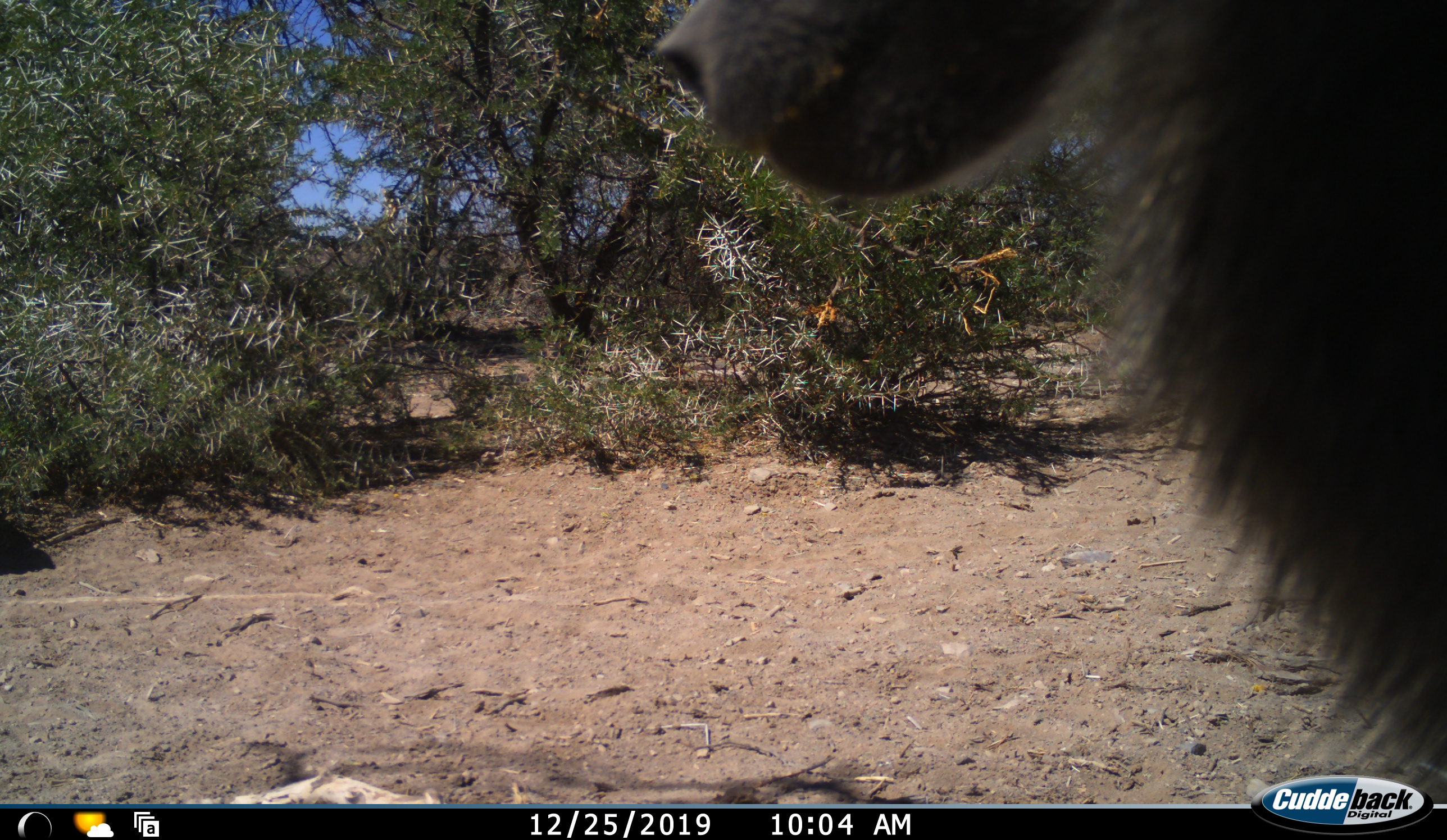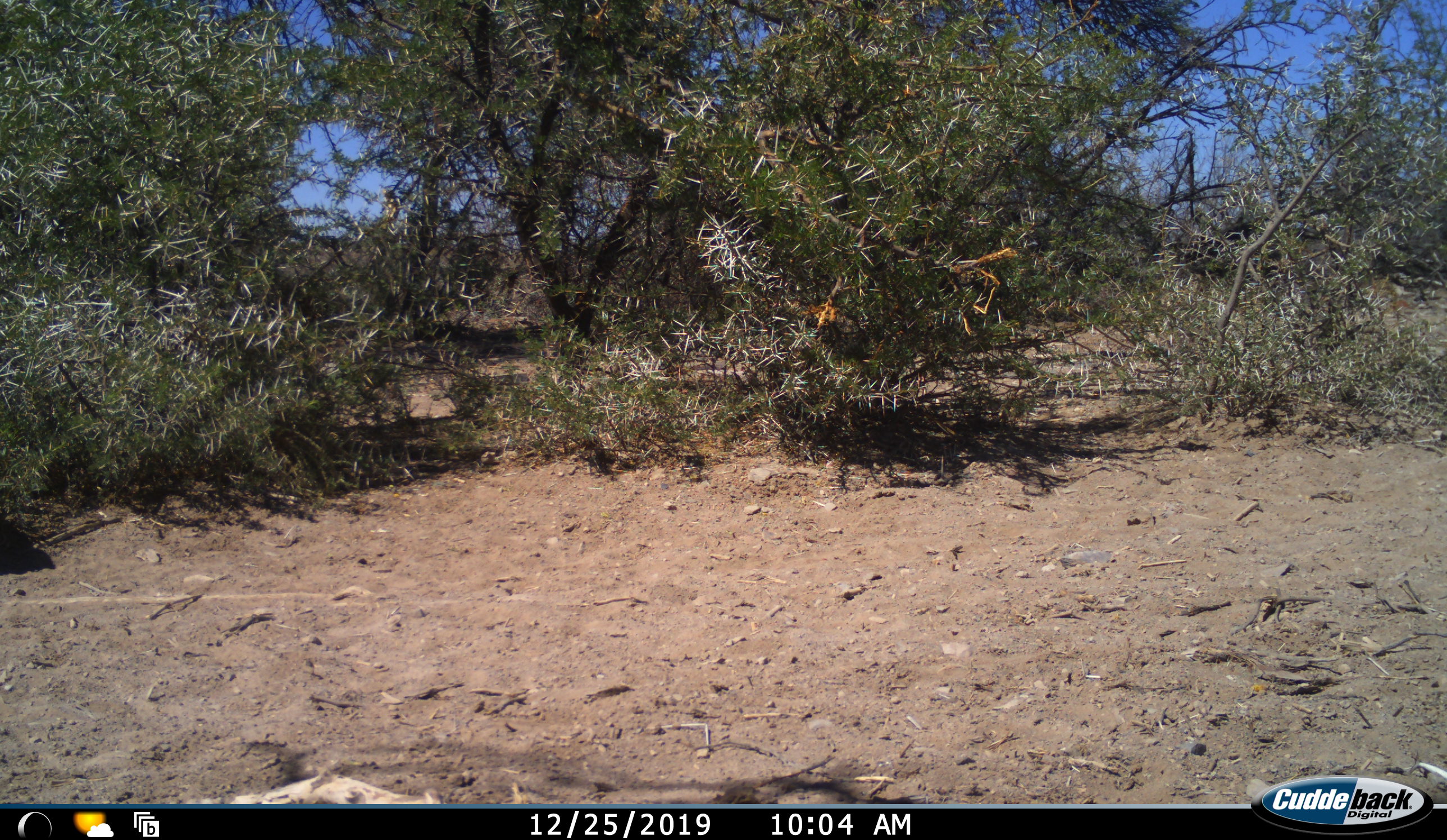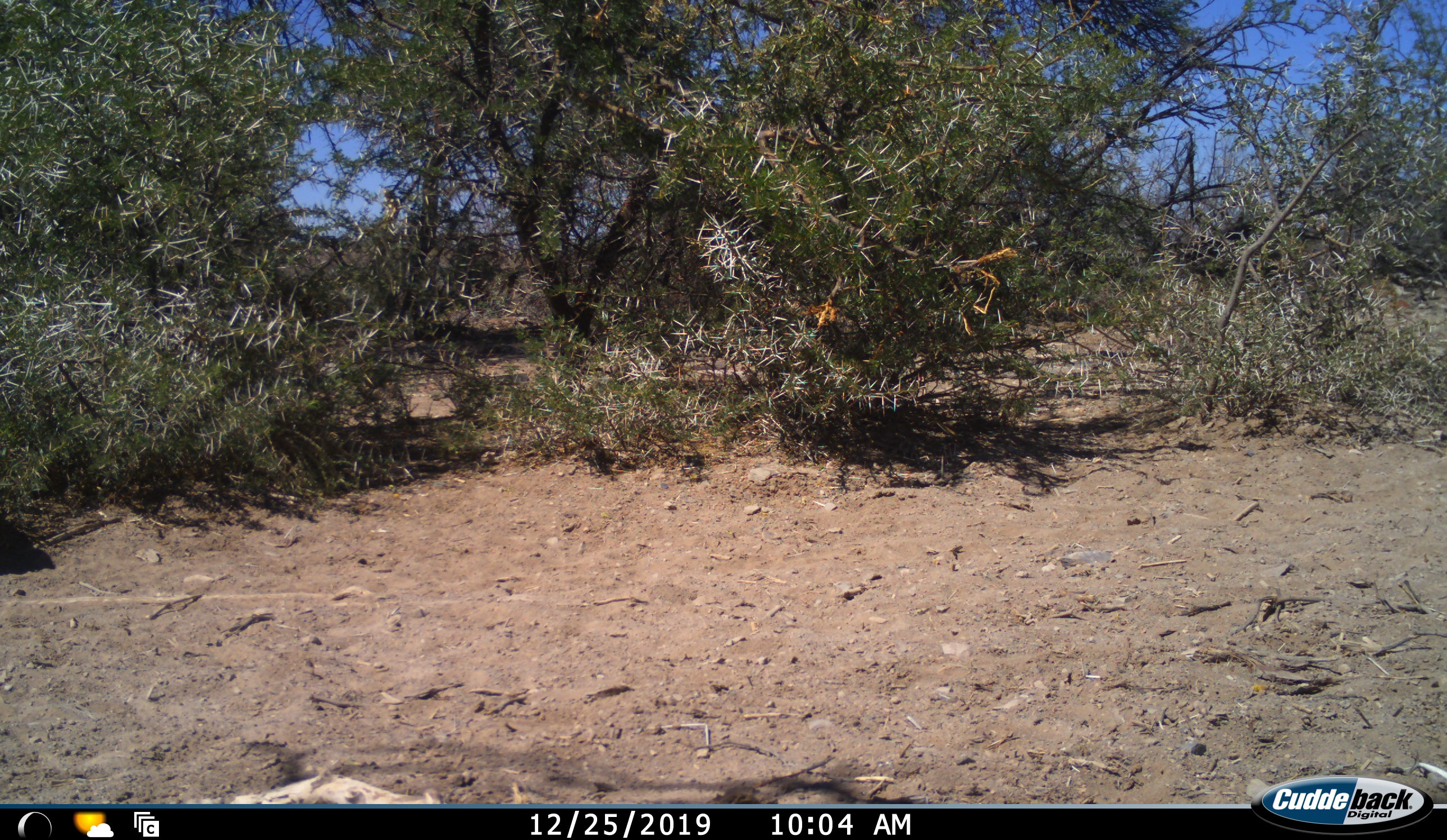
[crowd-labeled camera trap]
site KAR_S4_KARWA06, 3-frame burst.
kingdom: Animalia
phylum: Chordata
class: Mammalia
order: Primates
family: Cercopithecidae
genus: Papio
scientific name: Papio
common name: baboon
Baboon (Papio), count 1. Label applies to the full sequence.